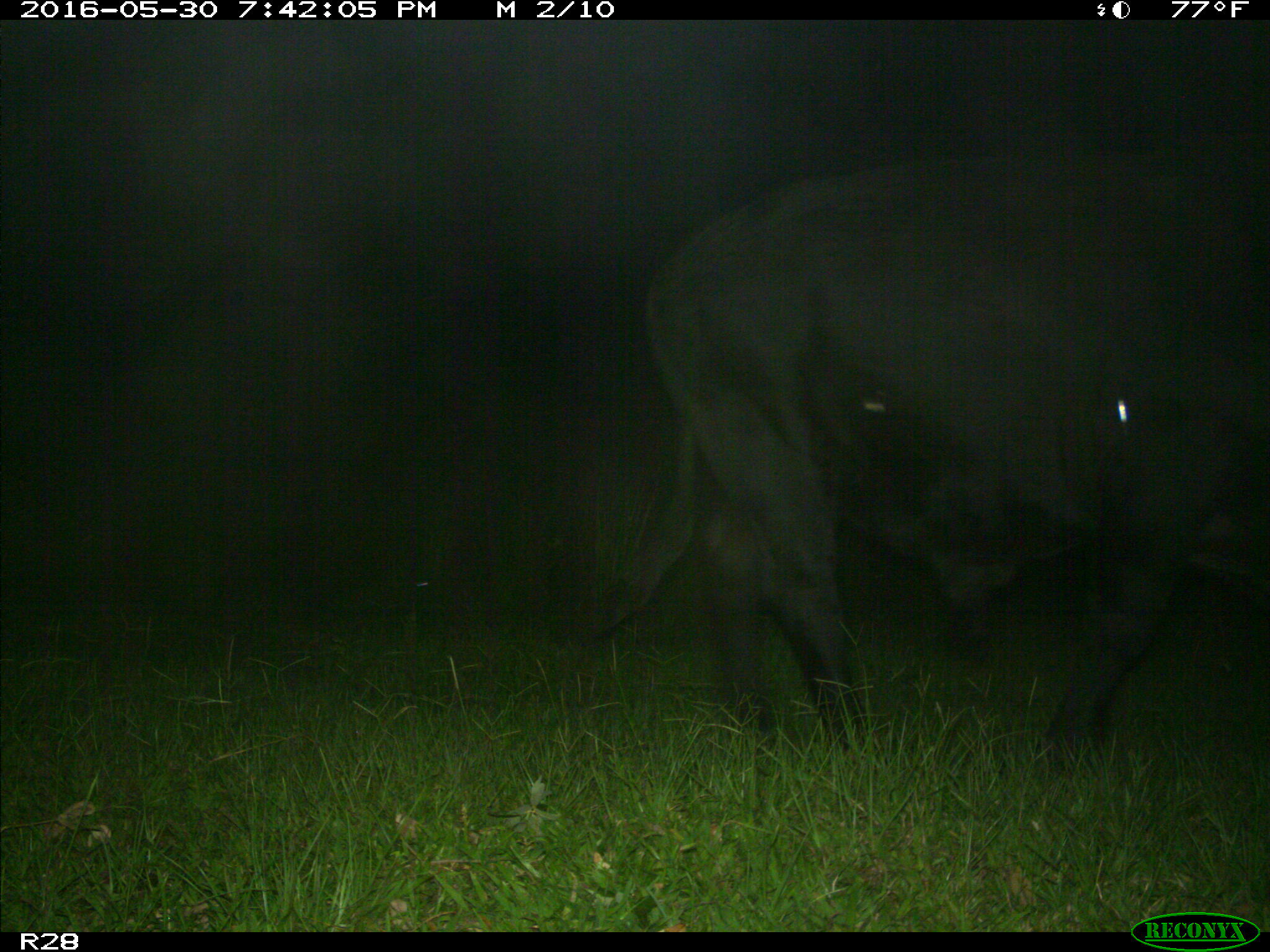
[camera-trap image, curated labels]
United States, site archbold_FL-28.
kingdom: Animalia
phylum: Chordata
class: Mammalia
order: Artiodactyla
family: Bovidae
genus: Bos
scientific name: Bos taurus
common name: domestic cow